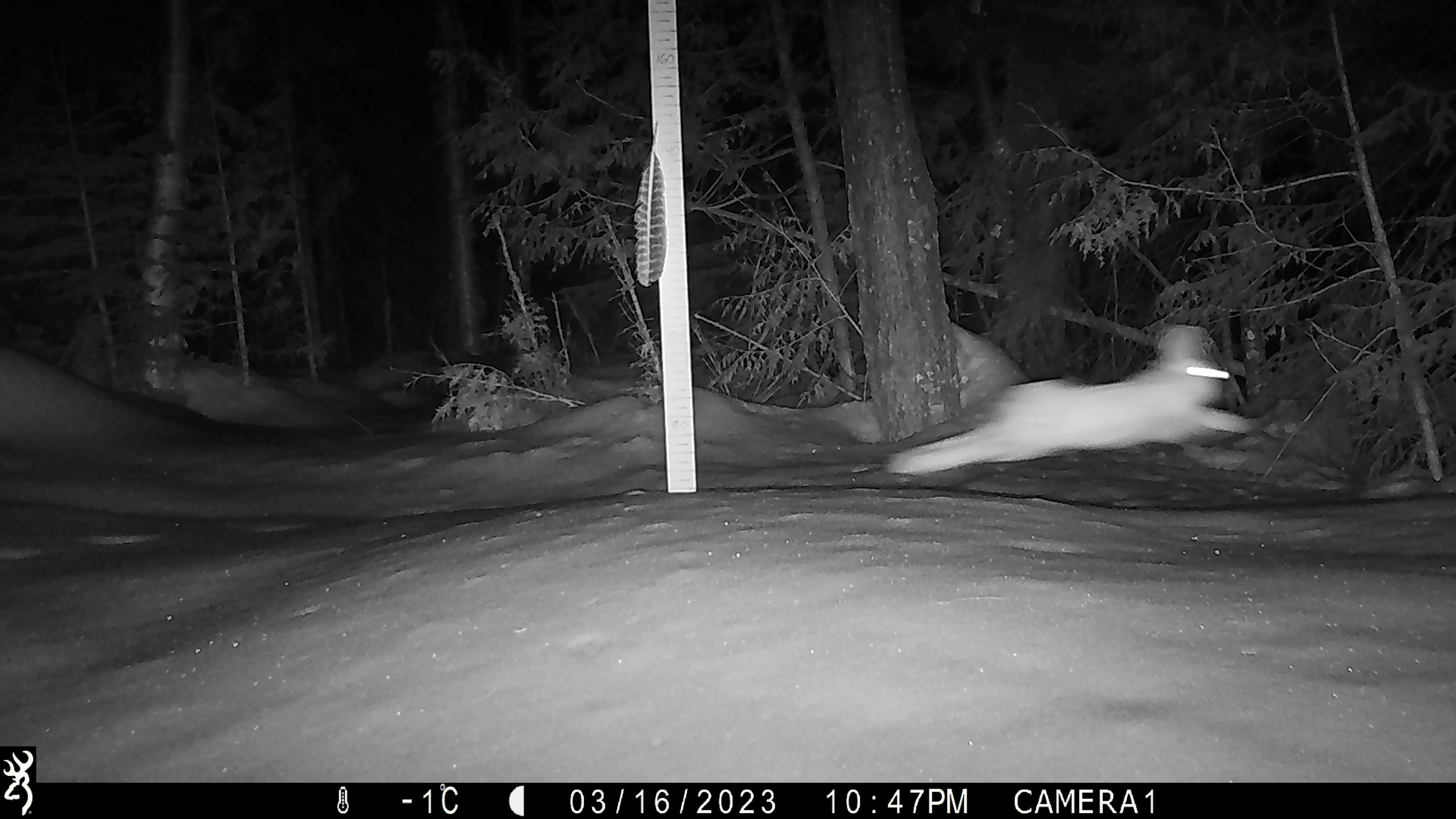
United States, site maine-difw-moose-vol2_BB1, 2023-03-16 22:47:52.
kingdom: Animalia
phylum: Chordata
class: Mammalia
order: Lagomorpha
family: Leporidae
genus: Lepus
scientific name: Lepus americanus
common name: snowshoe hare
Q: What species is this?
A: Snowshoe hare (Lepus americanus).